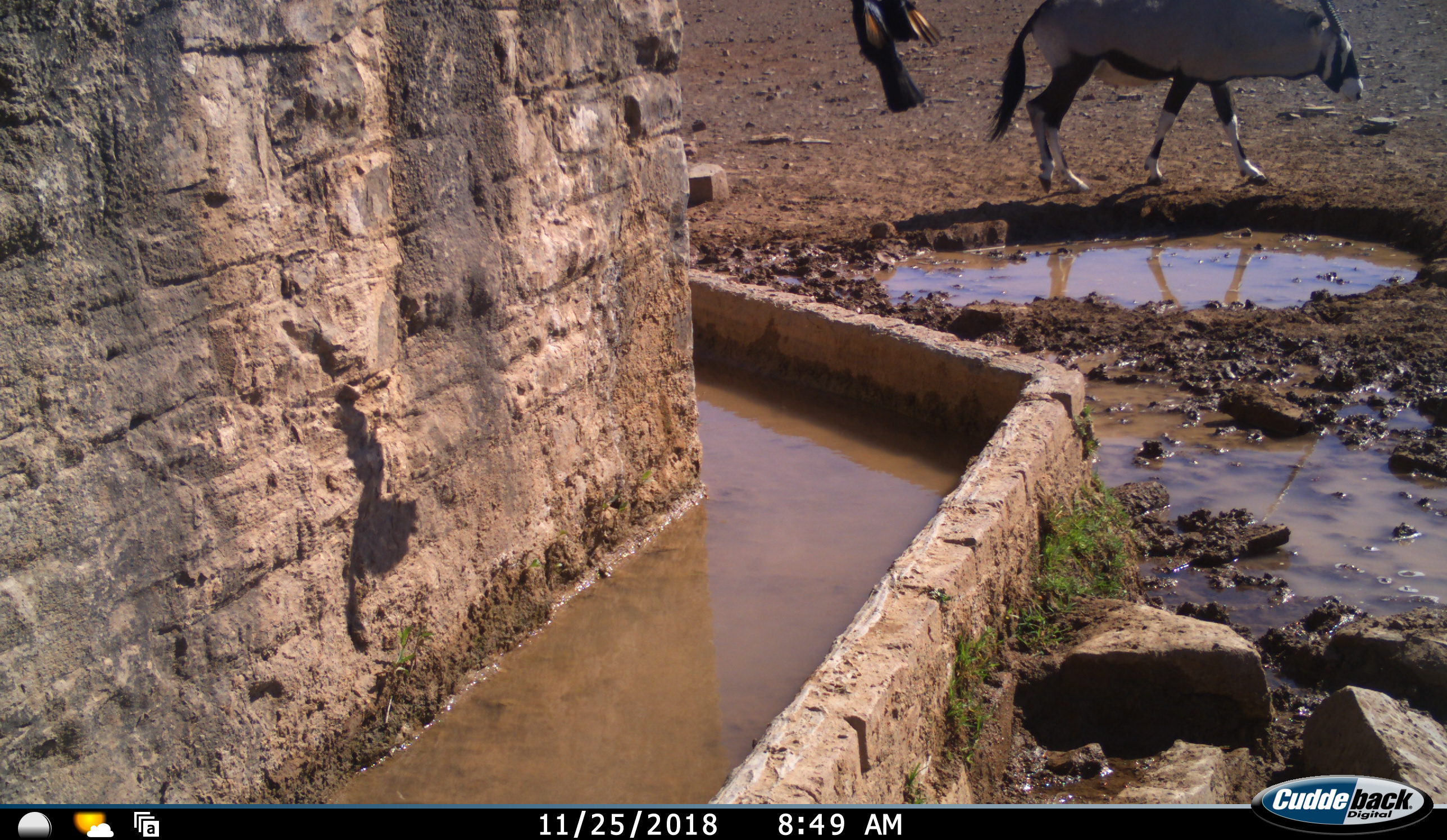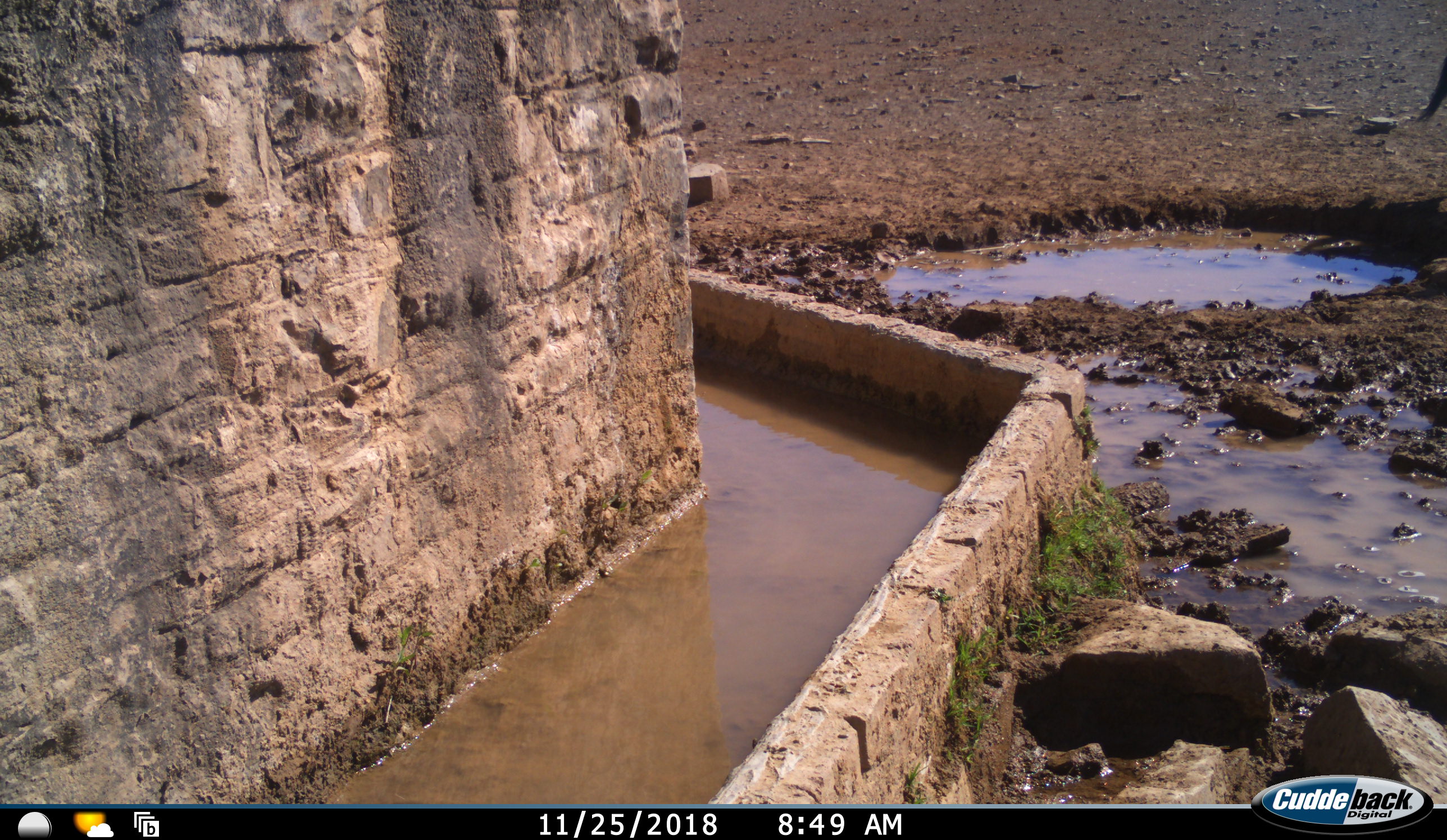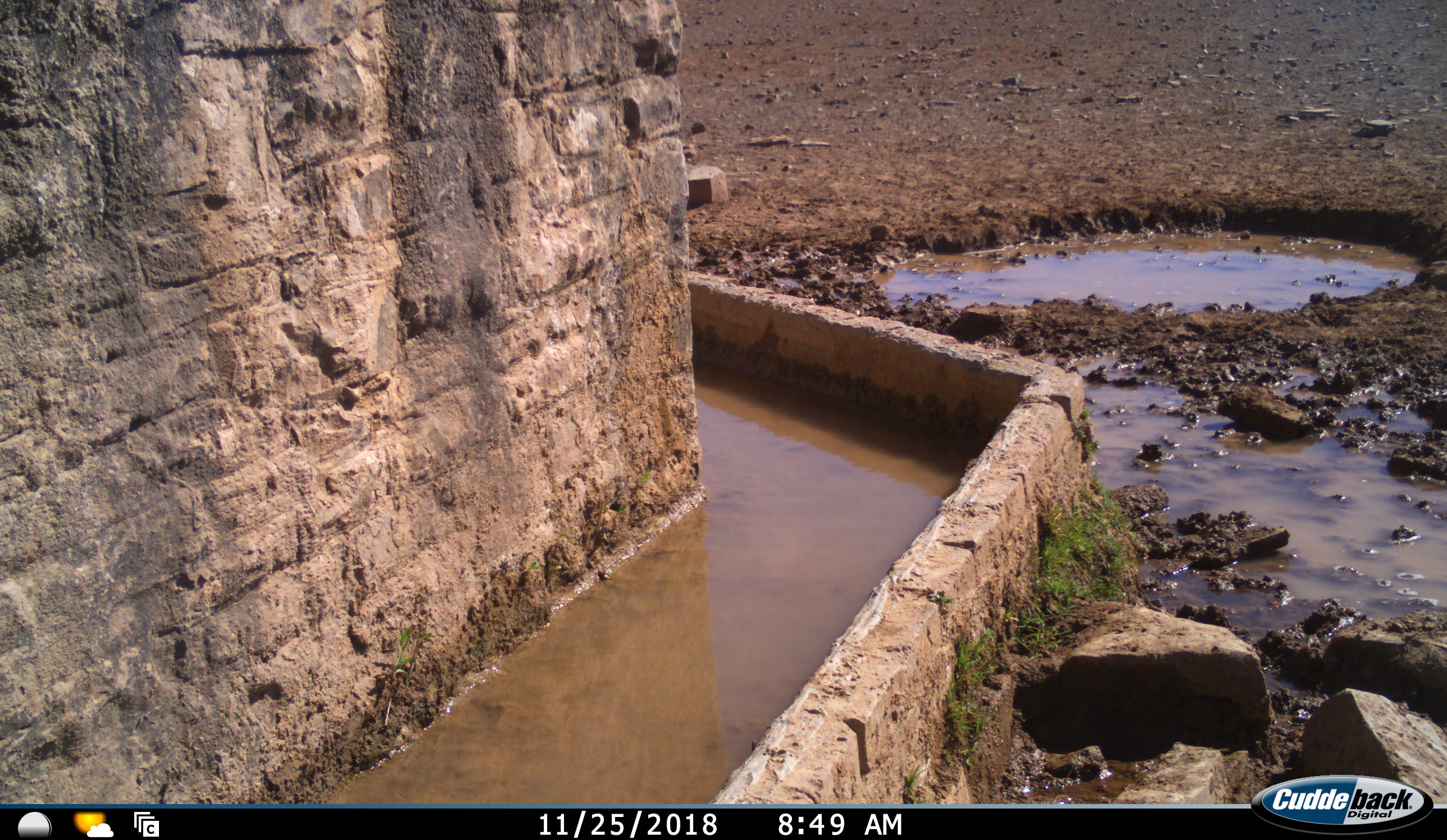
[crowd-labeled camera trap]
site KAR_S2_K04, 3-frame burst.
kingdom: Animalia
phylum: Chordata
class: Aves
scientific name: Aves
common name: bird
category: birdother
Birdother (bird) (Aves), count 1. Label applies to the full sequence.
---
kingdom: Animalia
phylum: Chordata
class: Mammalia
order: Artiodactyla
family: Bovidae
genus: Oryx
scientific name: Oryx gazella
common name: gemsbok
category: oryx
Oryx (gemsbok) (Oryx gazella), count 1. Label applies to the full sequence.